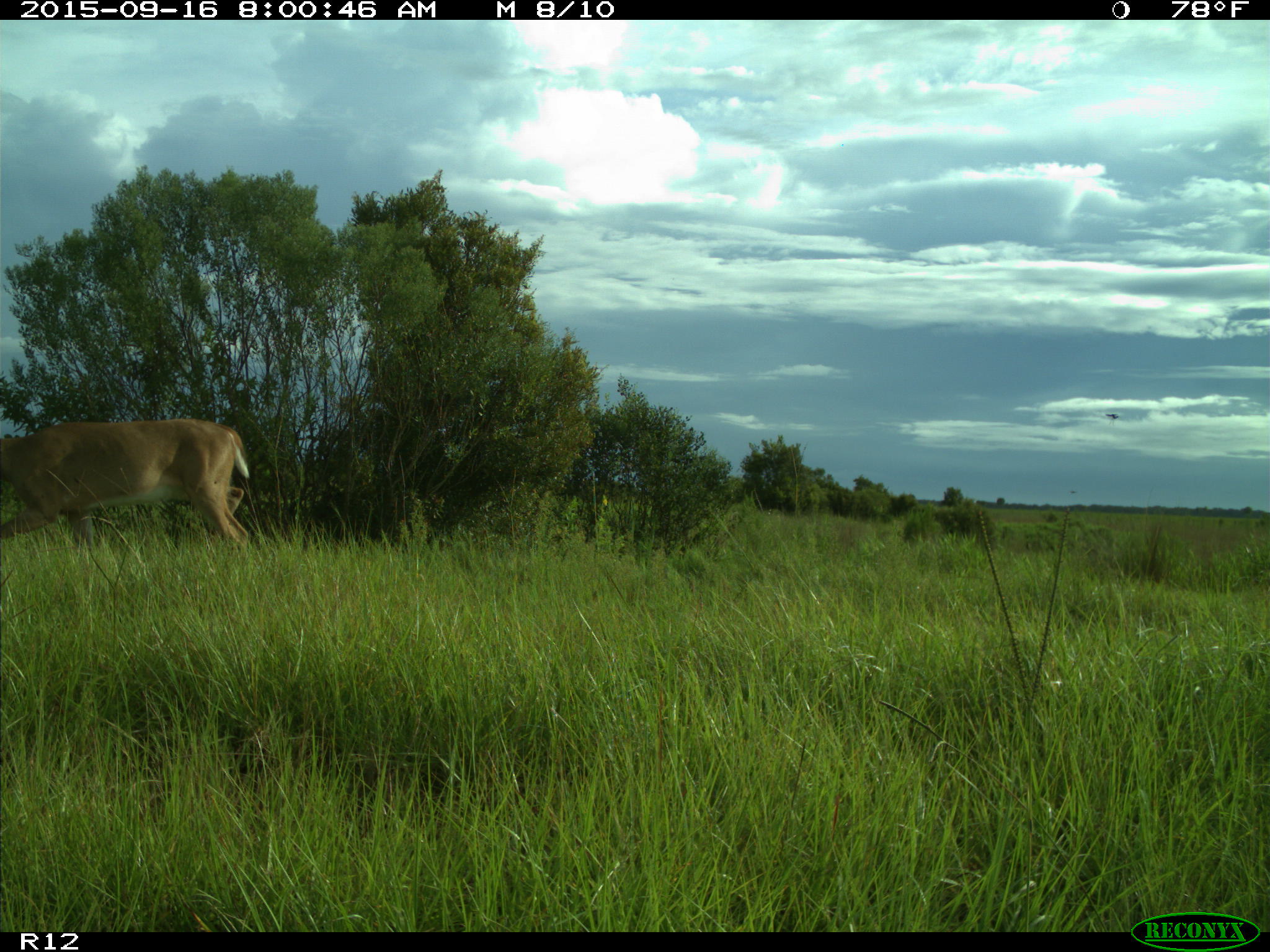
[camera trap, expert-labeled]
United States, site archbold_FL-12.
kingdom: Animalia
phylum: Chordata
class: Mammalia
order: Artiodactyla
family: Cervidae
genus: Odocoileus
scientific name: Odocoileus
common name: deer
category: unidentified deer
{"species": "unidentified deer (deer) (Odocoileus)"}